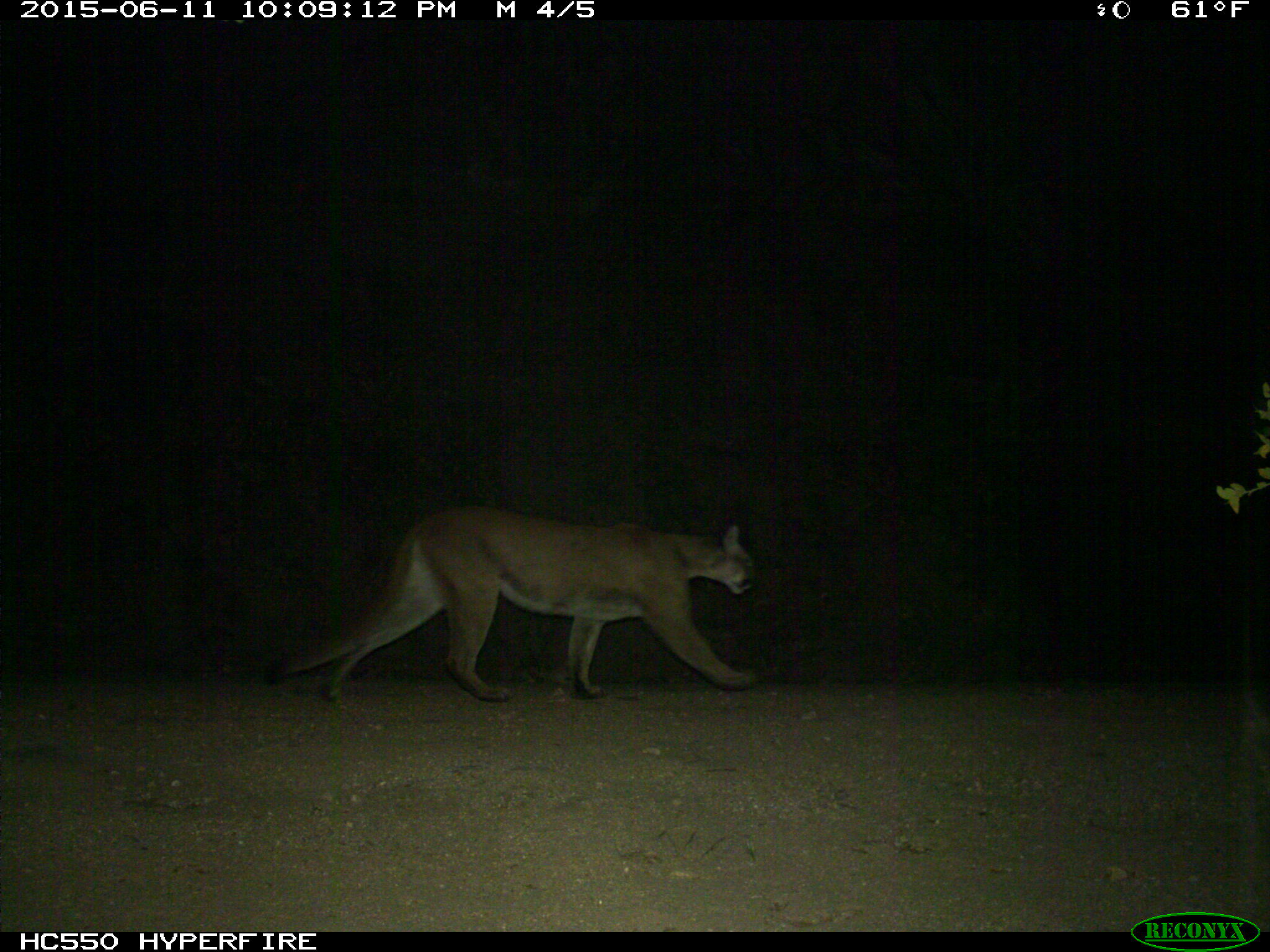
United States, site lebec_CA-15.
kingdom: Animalia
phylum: Chordata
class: Mammalia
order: Carnivora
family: Felidae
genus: Puma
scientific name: Puma concolor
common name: mountain lion